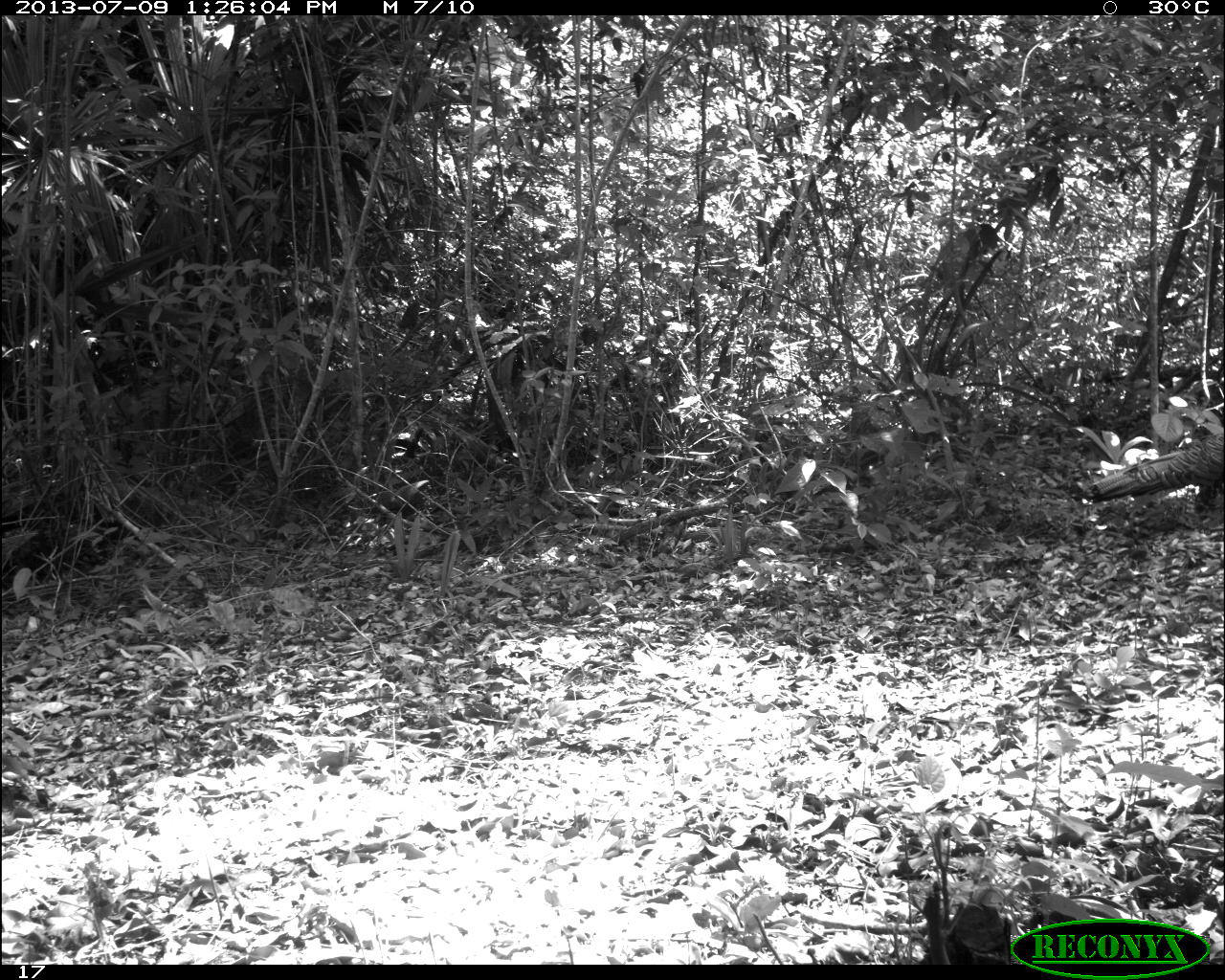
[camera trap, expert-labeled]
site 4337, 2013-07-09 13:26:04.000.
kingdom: Animalia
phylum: Chordata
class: Aves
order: Galliformes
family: Phasianidae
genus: Meleagris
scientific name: Meleagris ocellata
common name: ocellated turkey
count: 1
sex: female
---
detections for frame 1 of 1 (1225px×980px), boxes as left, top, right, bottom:
meleagris ocellata: 1082, 430, 1225, 515